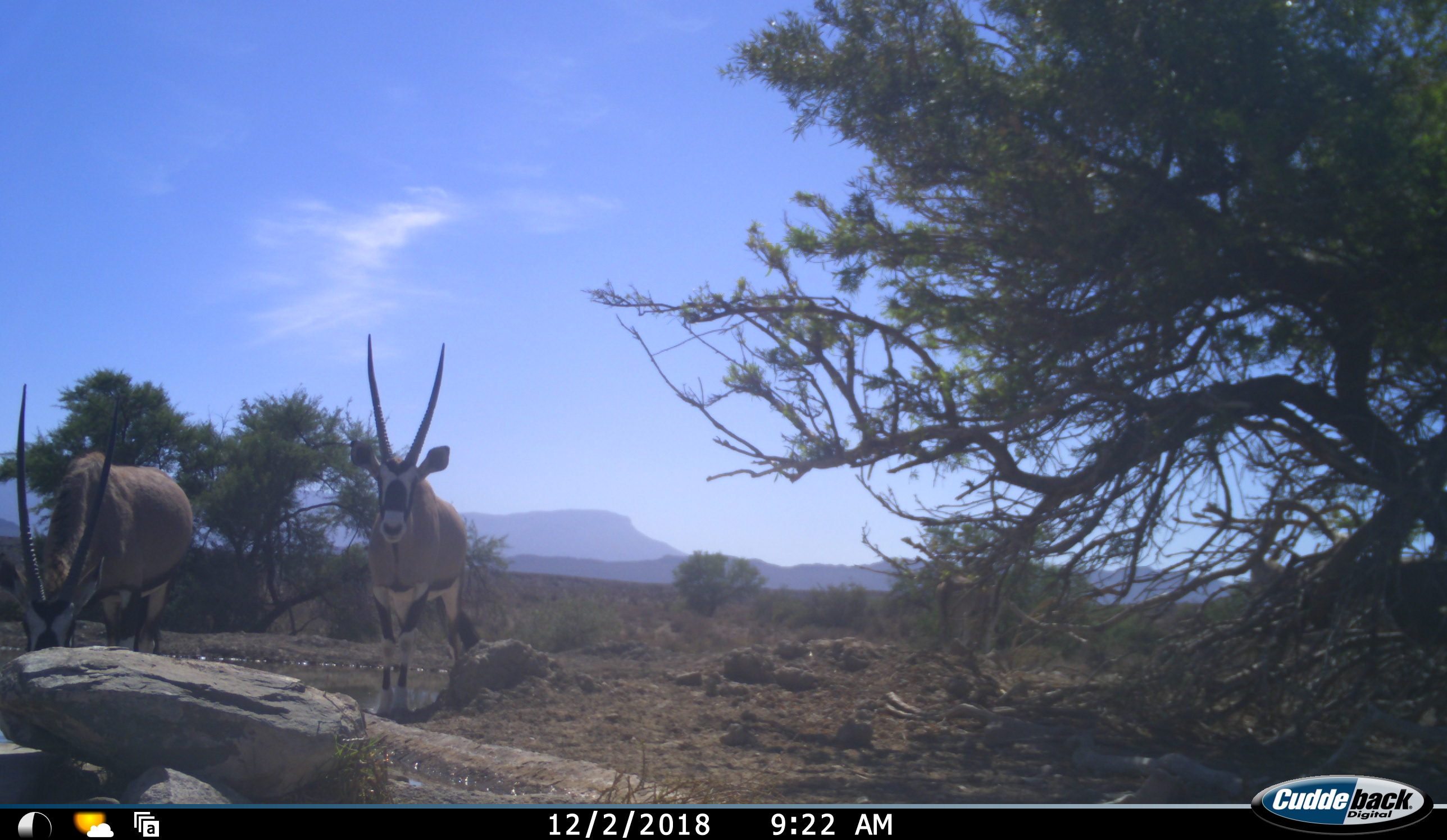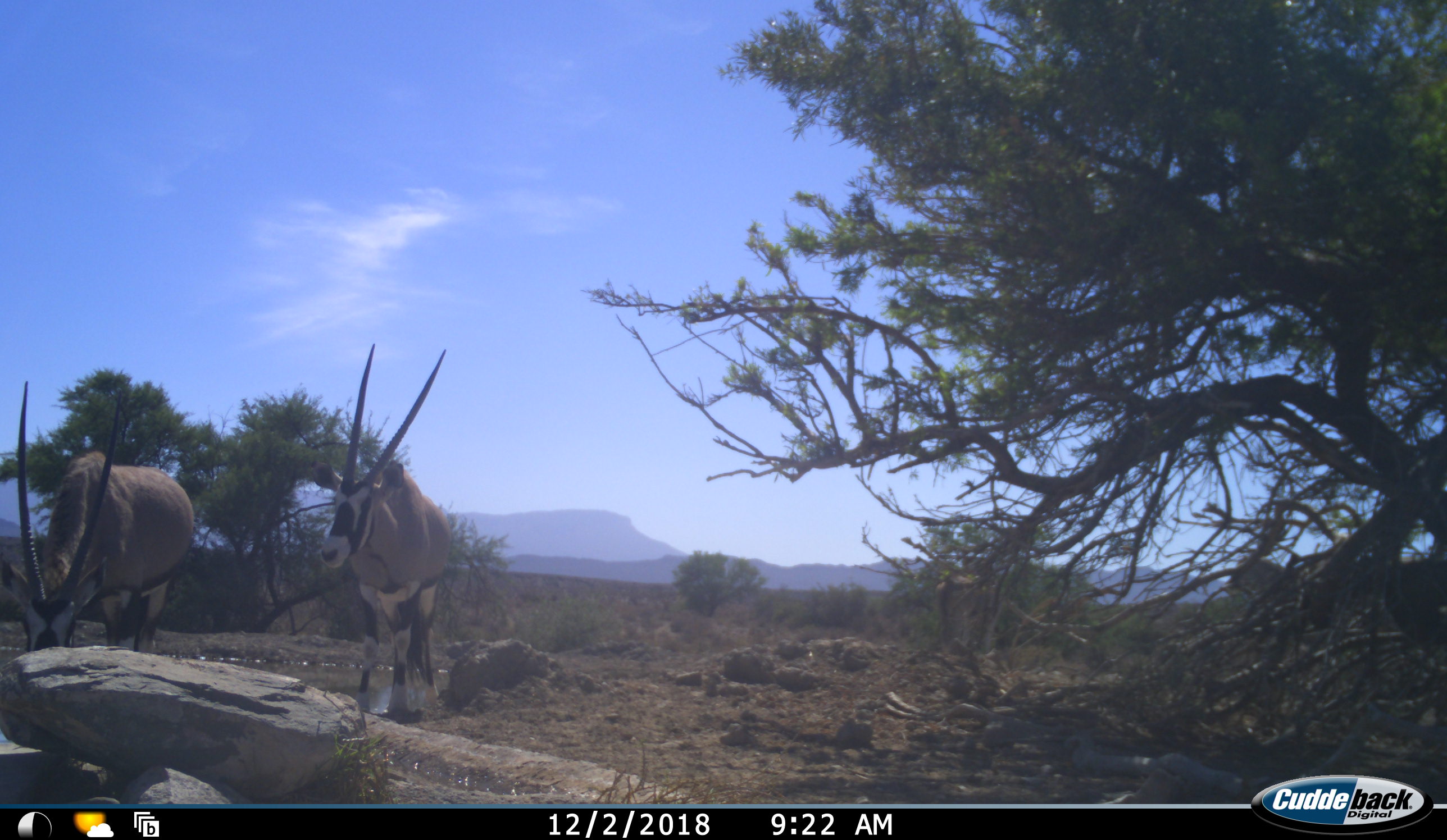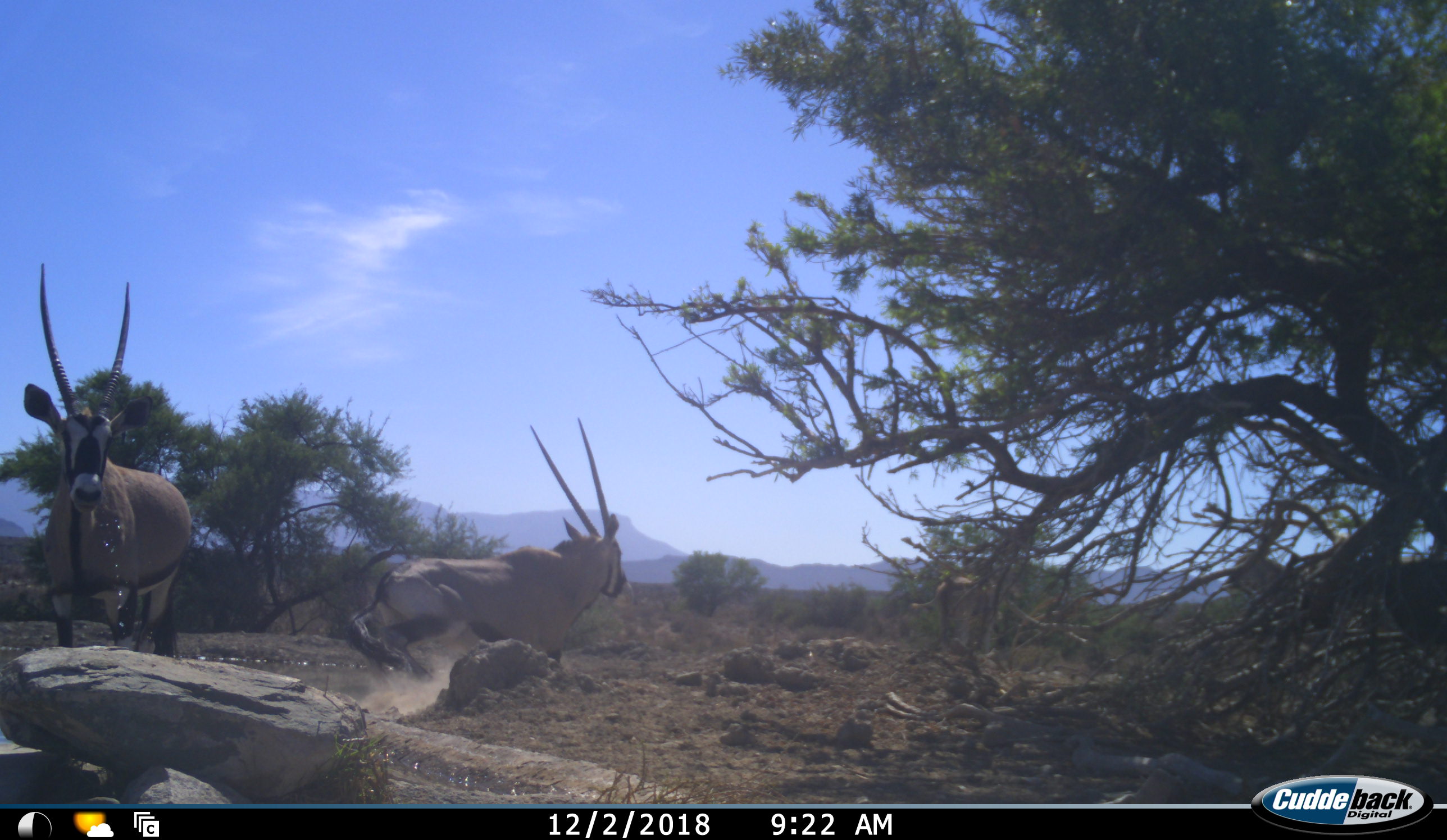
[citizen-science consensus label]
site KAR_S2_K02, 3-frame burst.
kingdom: Animalia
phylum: Chordata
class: Mammalia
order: Artiodactyla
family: Bovidae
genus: Oryx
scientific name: Oryx gazella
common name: gemsbok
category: oryx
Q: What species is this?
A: Oryx (gemsbok) (Oryx gazella).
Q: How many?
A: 3.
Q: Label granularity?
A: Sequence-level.